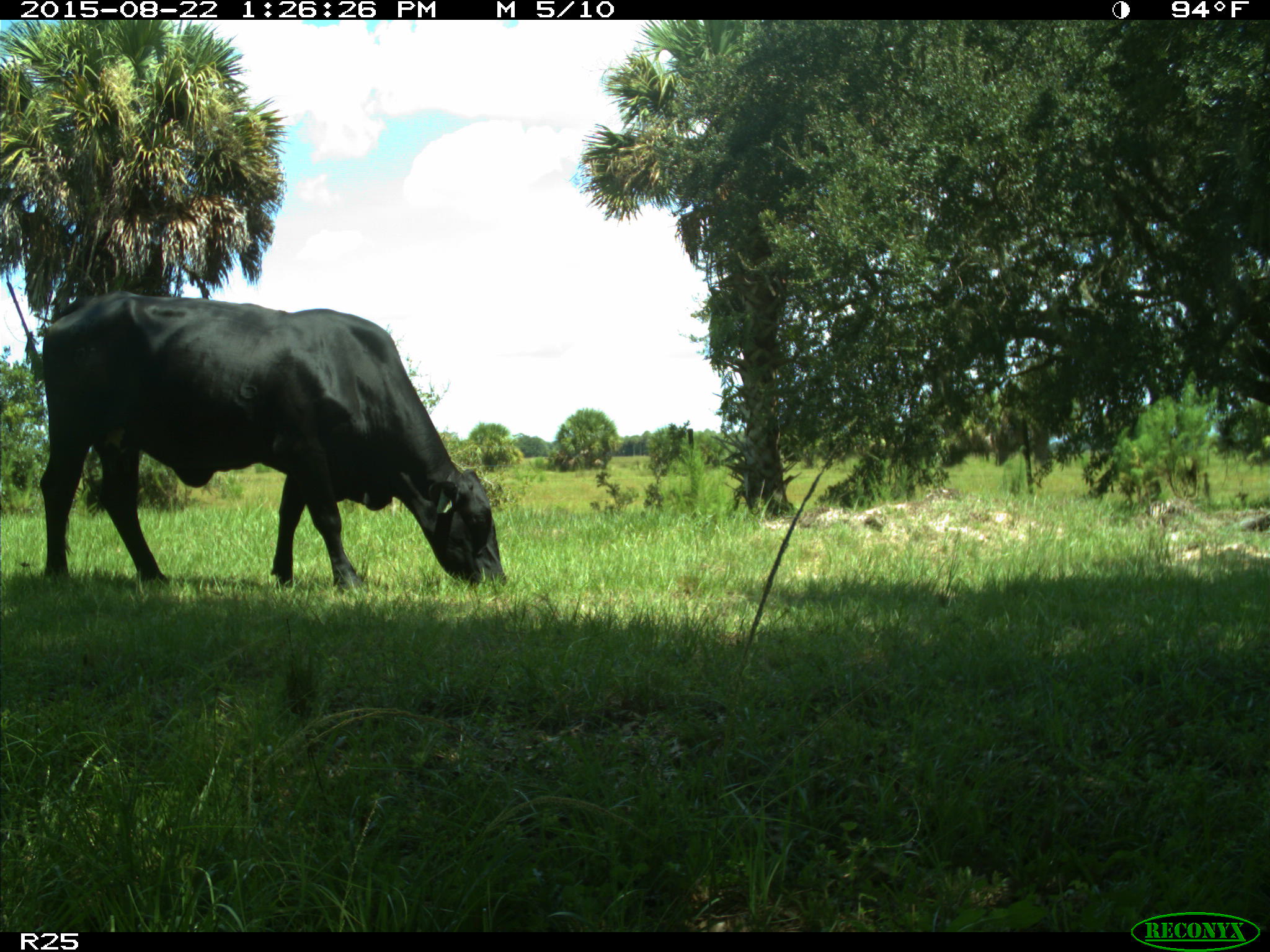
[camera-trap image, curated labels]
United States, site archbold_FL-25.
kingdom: Animalia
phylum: Chordata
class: Mammalia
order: Artiodactyla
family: Bovidae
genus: Bos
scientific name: Bos taurus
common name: domestic cow